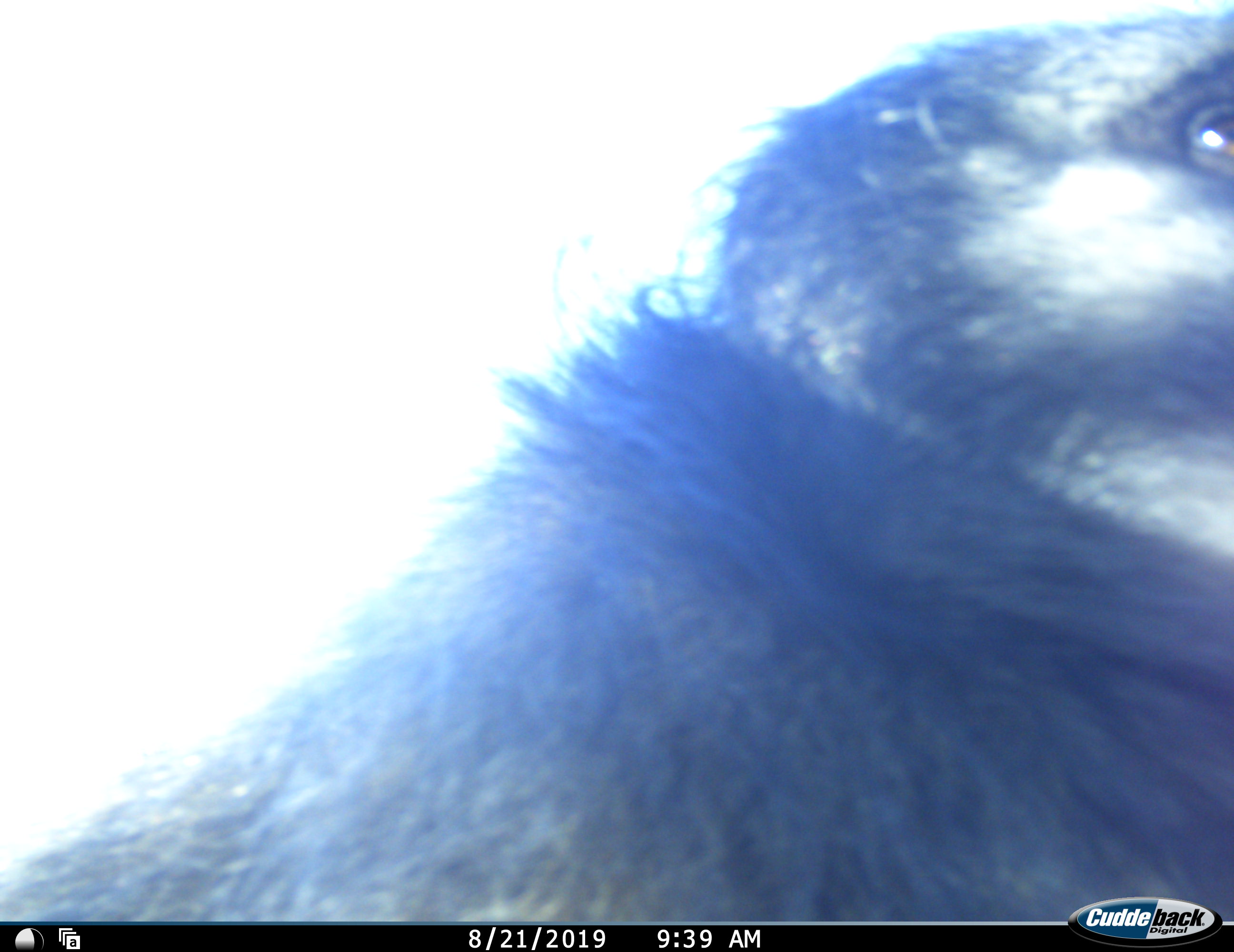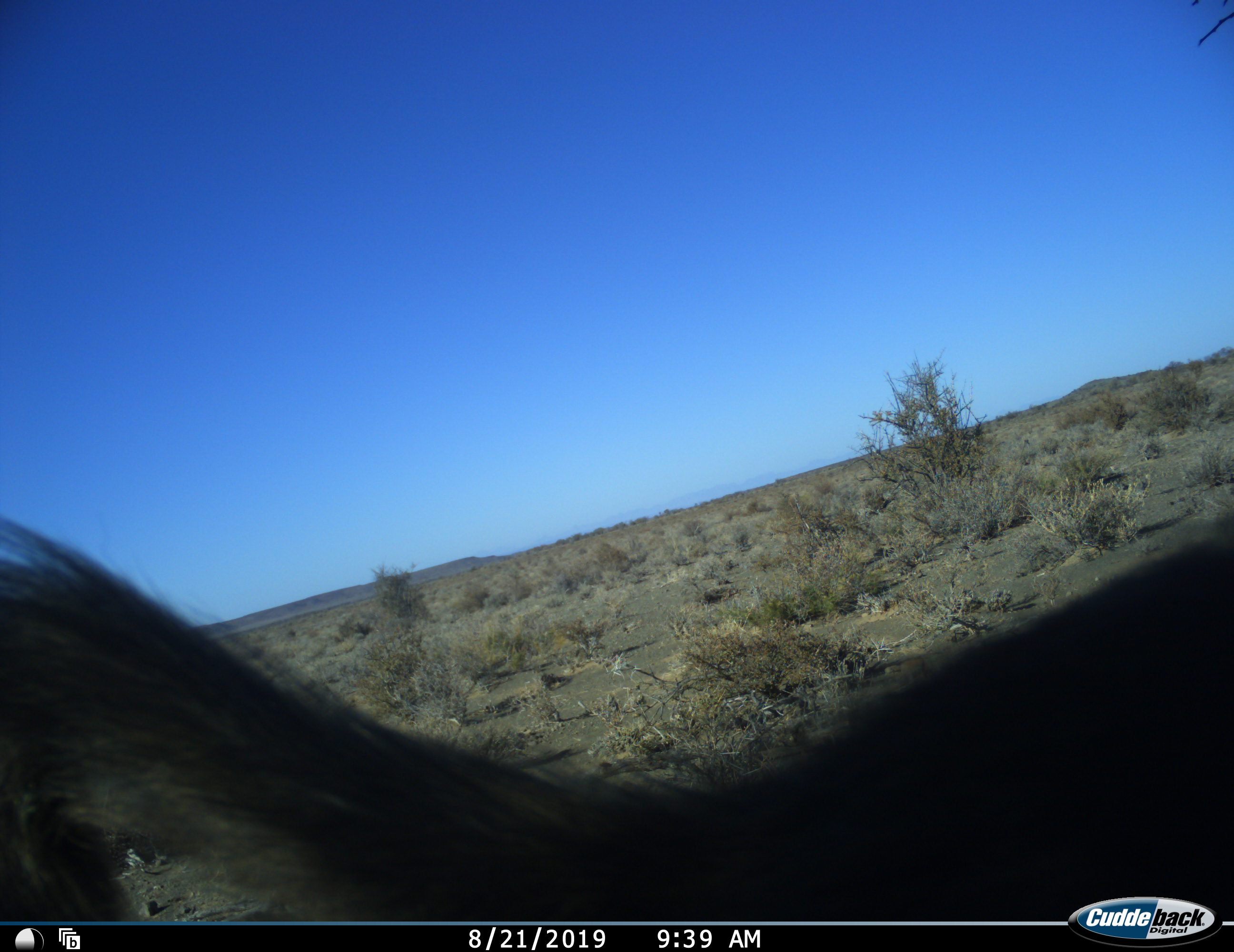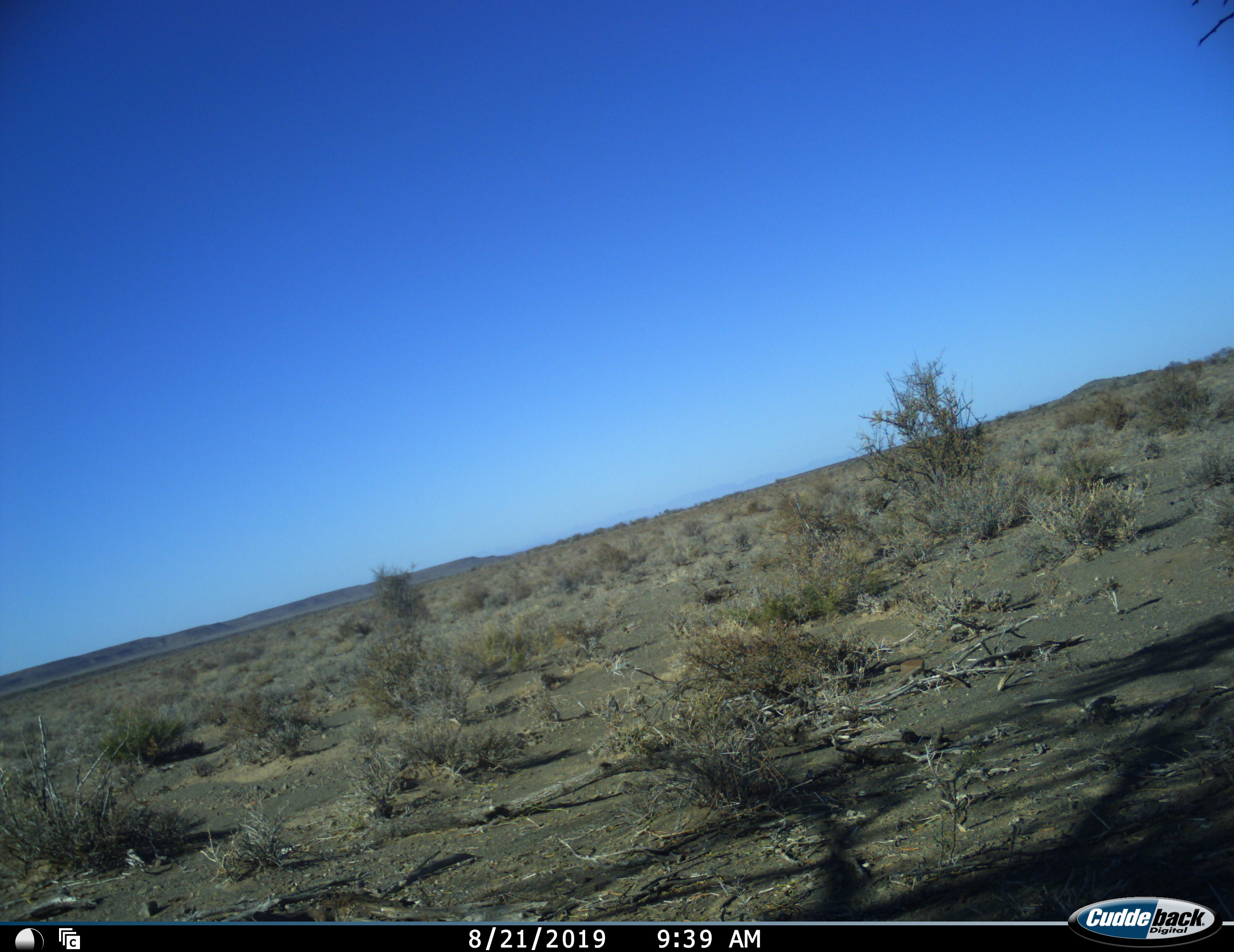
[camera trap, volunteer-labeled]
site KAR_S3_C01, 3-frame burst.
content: unidentified animal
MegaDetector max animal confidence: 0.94